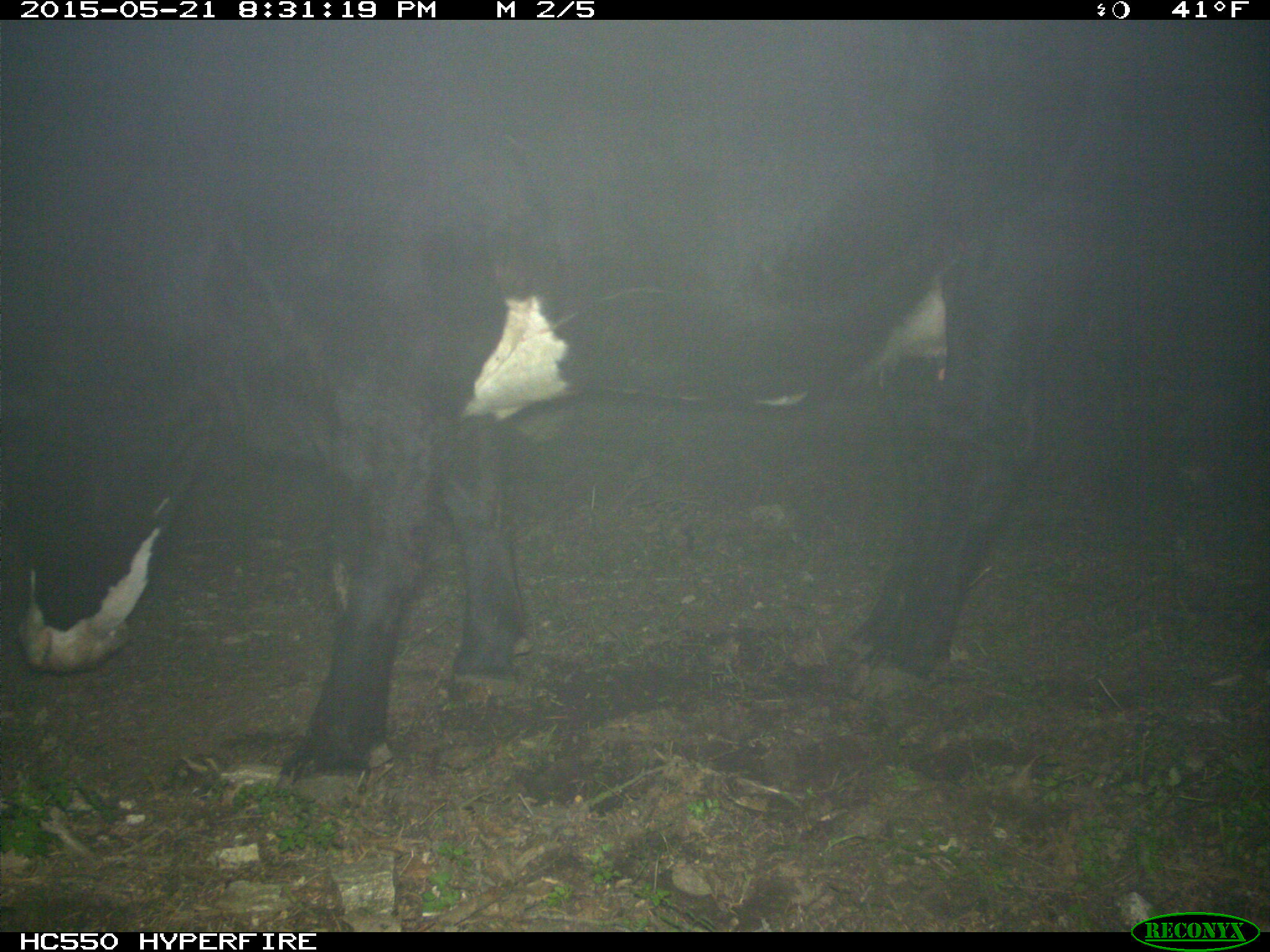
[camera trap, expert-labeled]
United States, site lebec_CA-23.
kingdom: Animalia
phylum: Chordata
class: Mammalia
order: Artiodactyla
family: Bovidae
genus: Bos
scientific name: Bos taurus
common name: domestic cow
Bos taurus (domestic cow).